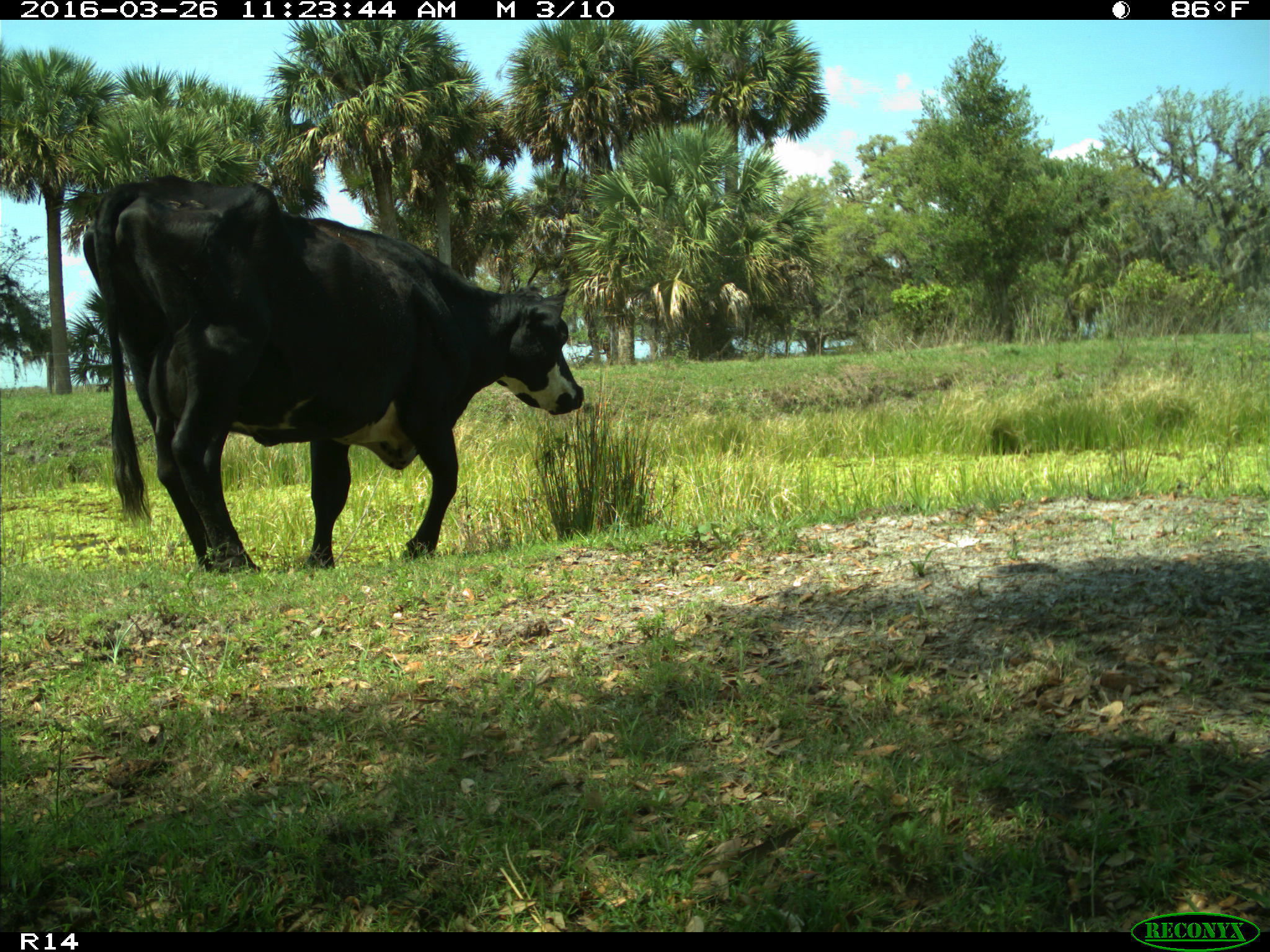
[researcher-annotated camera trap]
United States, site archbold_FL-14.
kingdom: Animalia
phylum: Chordata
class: Mammalia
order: Artiodactyla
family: Bovidae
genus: Bos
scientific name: Bos taurus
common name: domestic cow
Bos taurus (domestic cow).